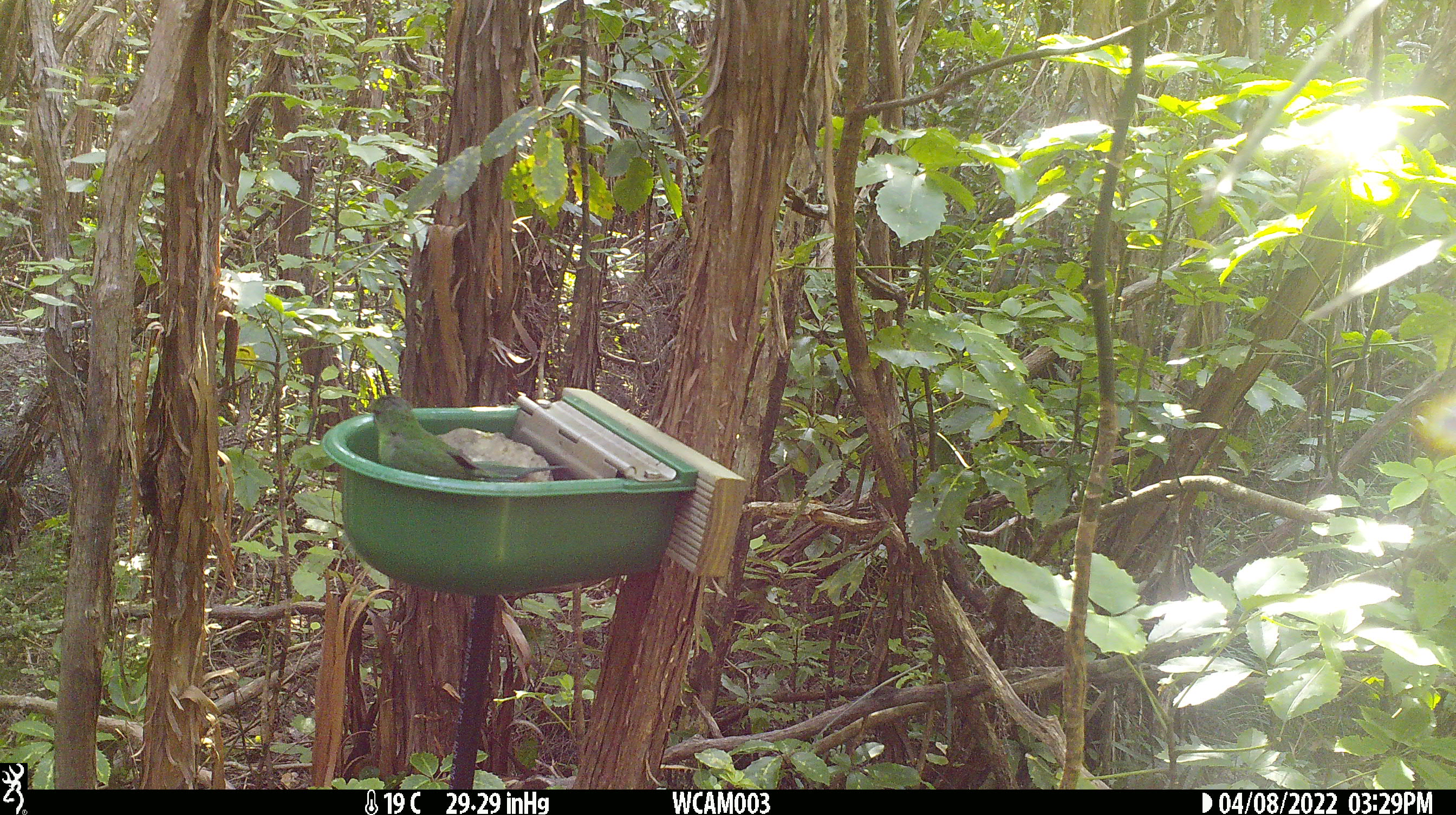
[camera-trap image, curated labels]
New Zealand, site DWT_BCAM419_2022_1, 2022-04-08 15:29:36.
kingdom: Animalia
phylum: Chordata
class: Aves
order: Psittaciformes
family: Psittaculidae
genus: Cyanoramphus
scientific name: Cyanoramphus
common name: parakeet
Parakeet (Cyanoramphus).